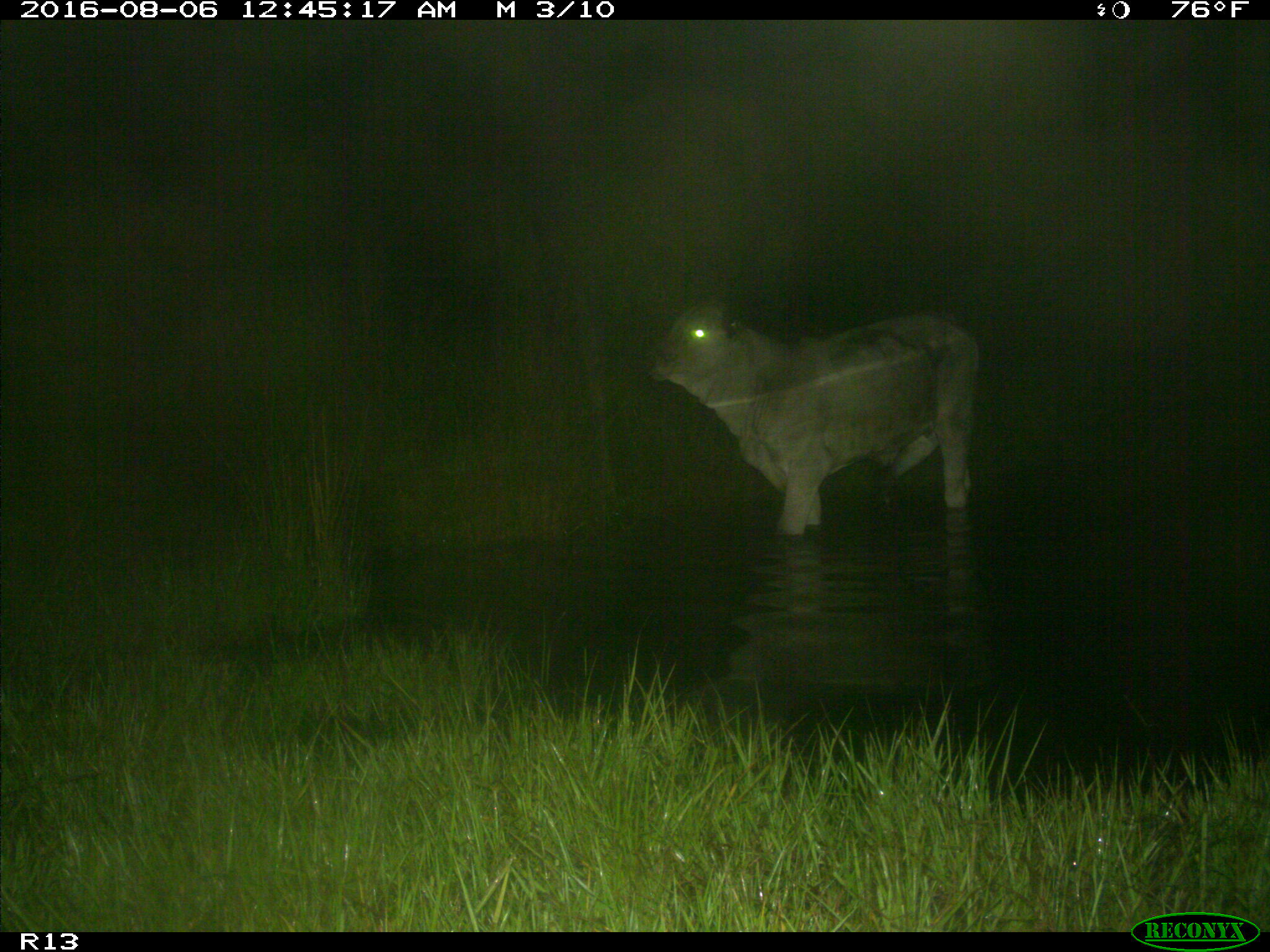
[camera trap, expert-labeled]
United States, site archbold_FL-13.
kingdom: Animalia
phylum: Chordata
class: Mammalia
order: Artiodactyla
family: Bovidae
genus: Bos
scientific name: Bos taurus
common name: domestic cow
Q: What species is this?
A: Bos taurus (domestic cow).